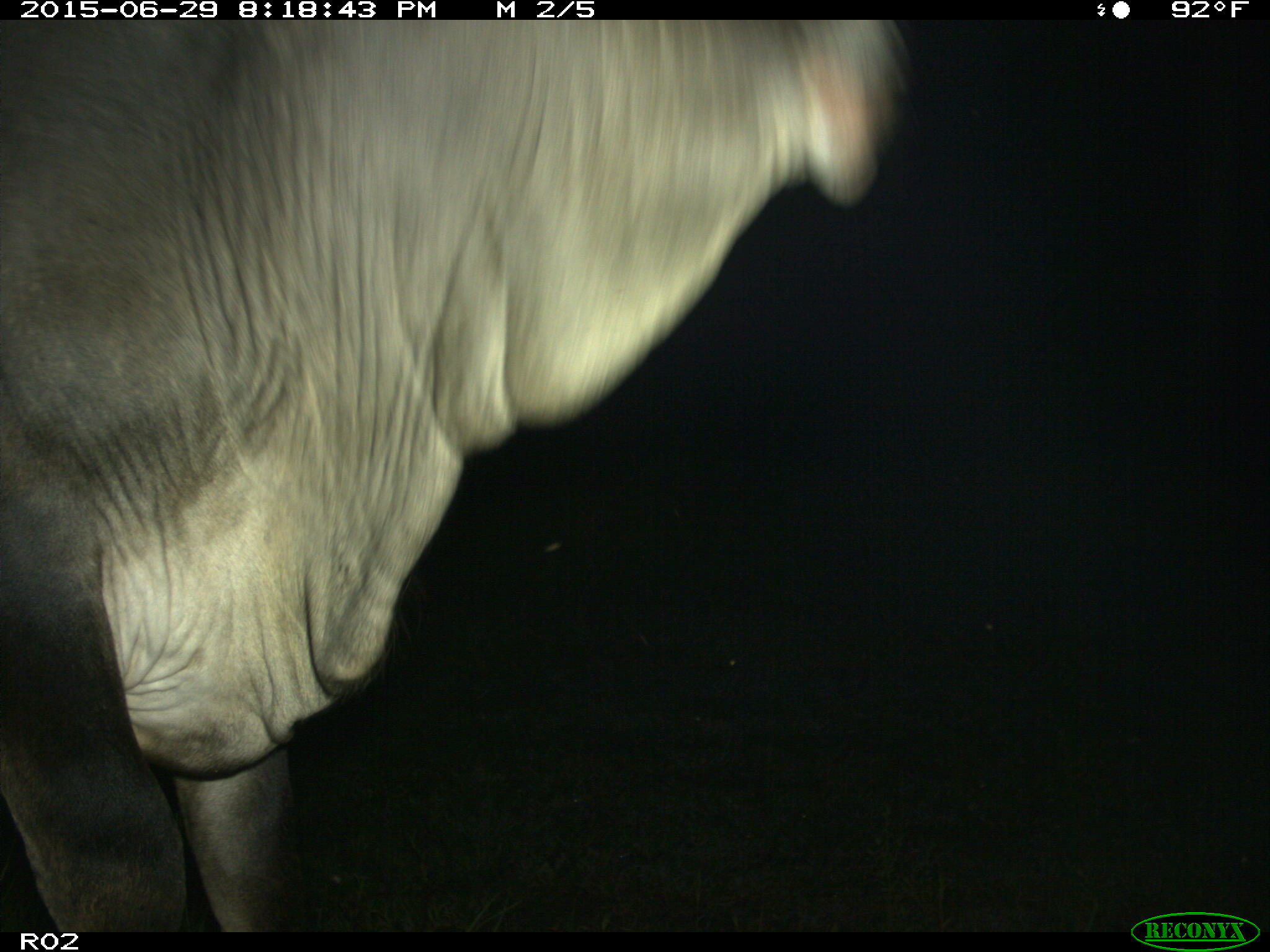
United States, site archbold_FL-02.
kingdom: Animalia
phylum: Chordata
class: Mammalia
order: Artiodactyla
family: Bovidae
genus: Bos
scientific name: Bos taurus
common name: domestic cow